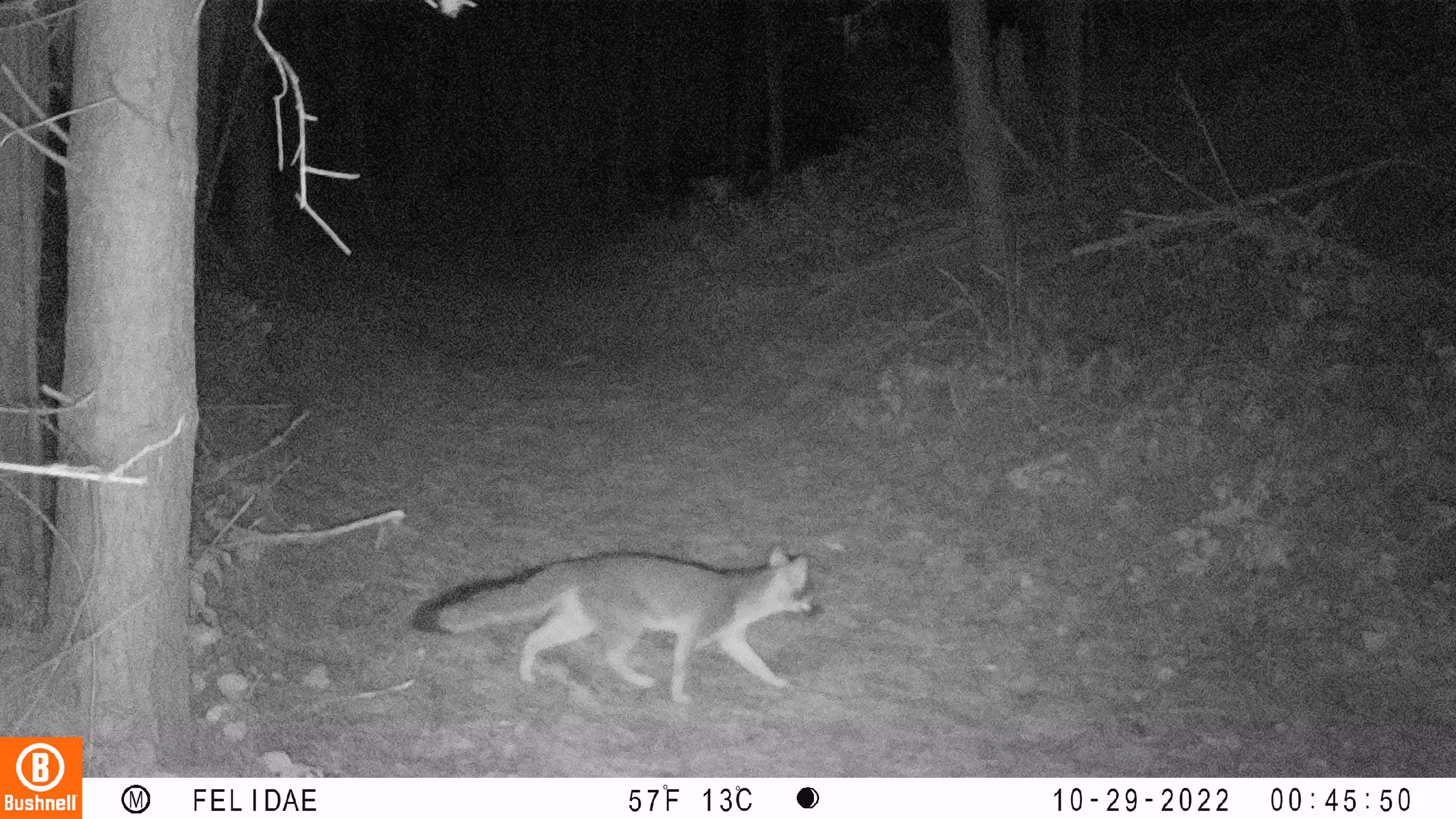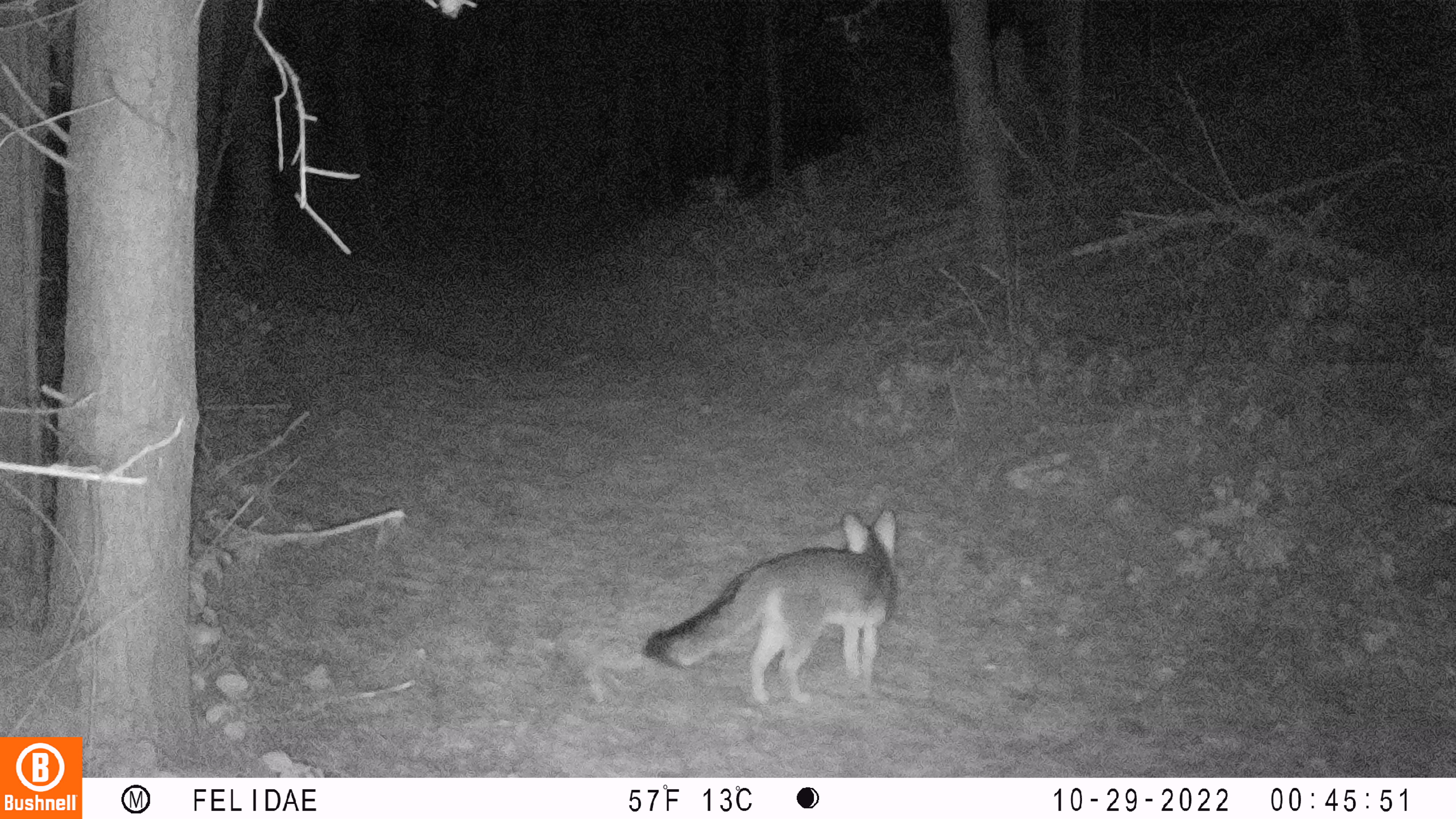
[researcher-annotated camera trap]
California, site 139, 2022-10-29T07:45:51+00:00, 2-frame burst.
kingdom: Animalia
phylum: Chordata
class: Mammalia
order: Carnivora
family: Canidae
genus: Urocyon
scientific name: Urocyon cinereoargenteus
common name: gray fox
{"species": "gray fox (Urocyon cinereoargenteus)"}